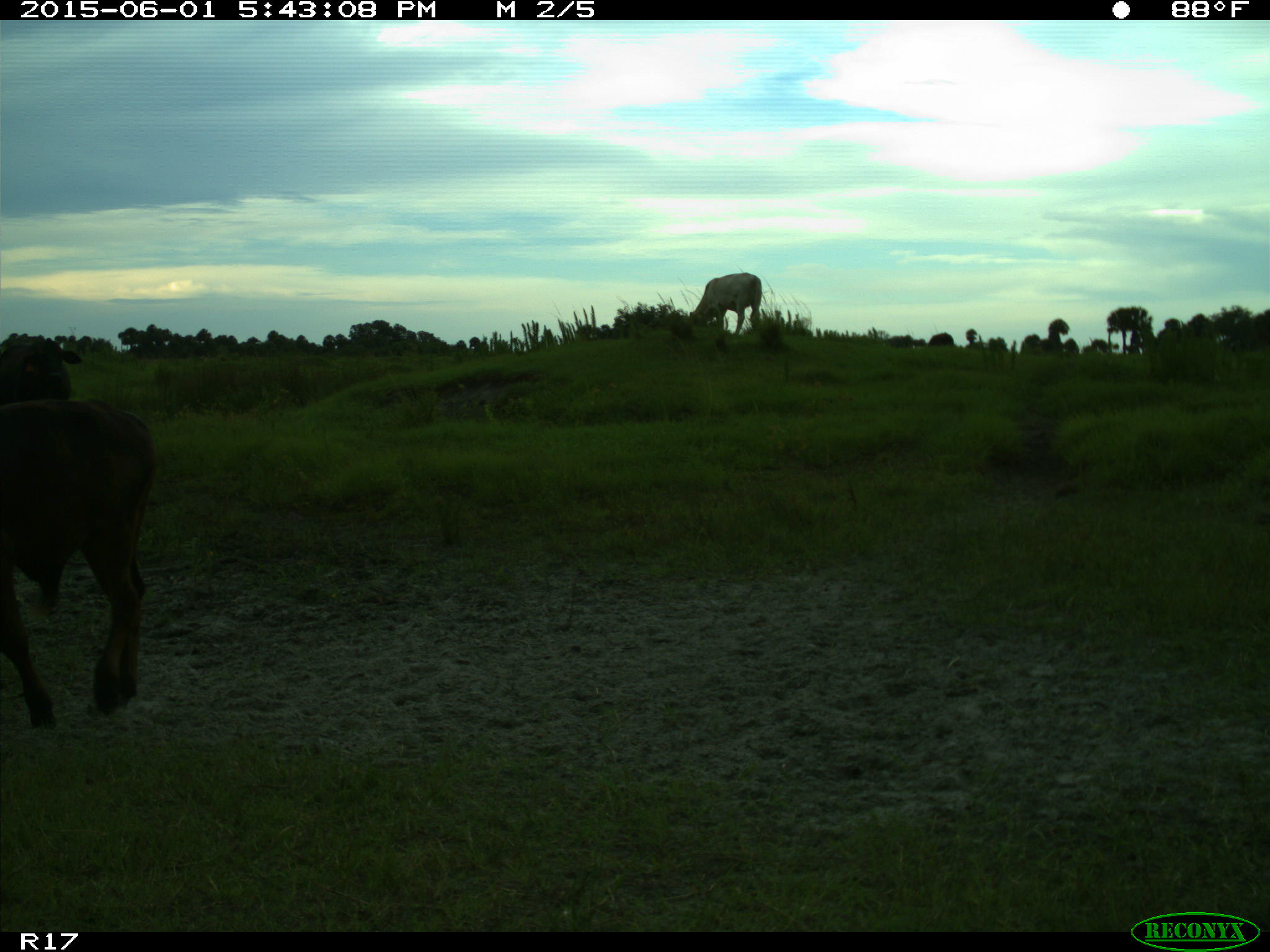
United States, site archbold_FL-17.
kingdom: Animalia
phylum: Chordata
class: Mammalia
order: Artiodactyla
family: Bovidae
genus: Bos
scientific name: Bos taurus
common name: domestic cow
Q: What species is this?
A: Bos taurus (domestic cow).